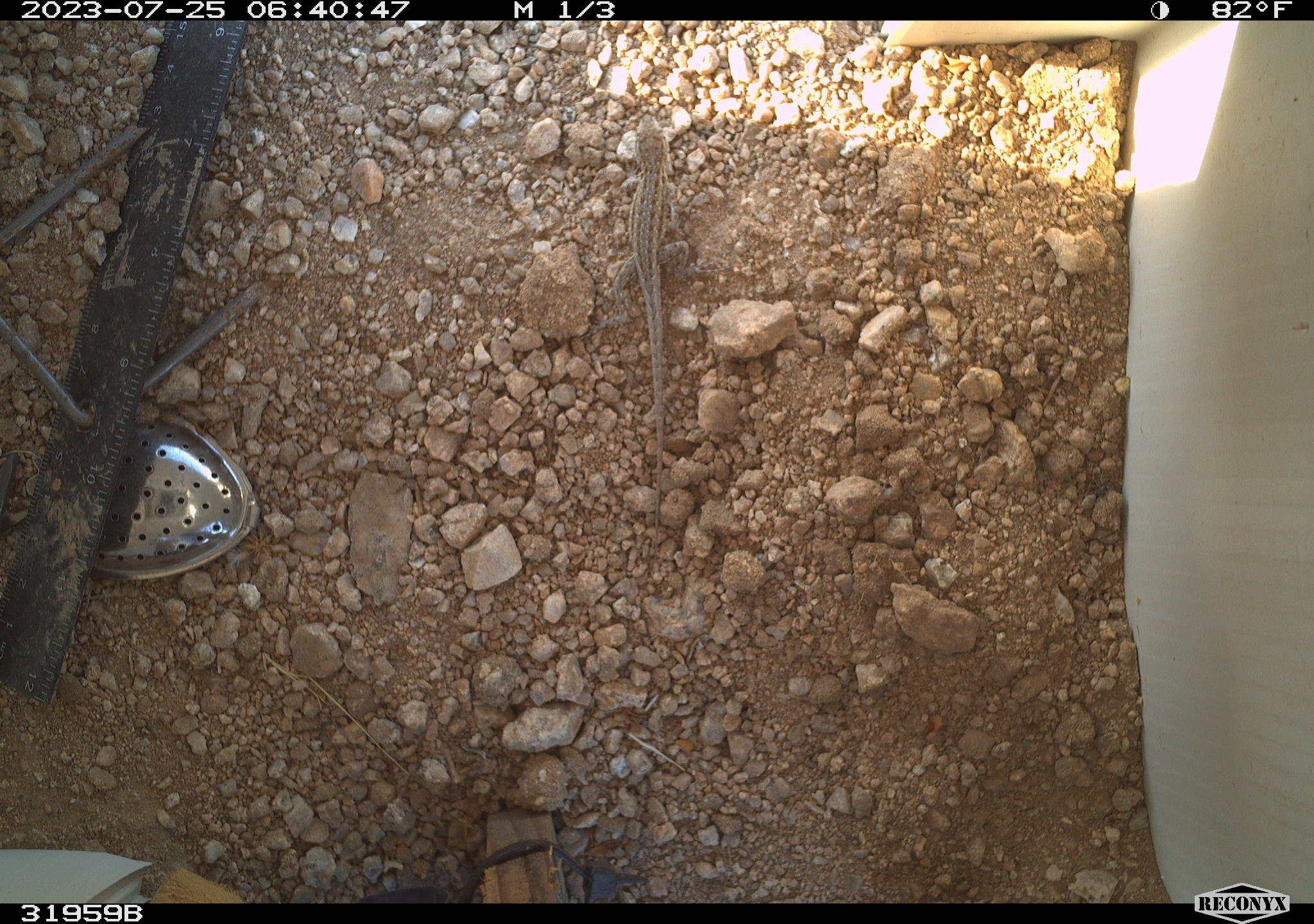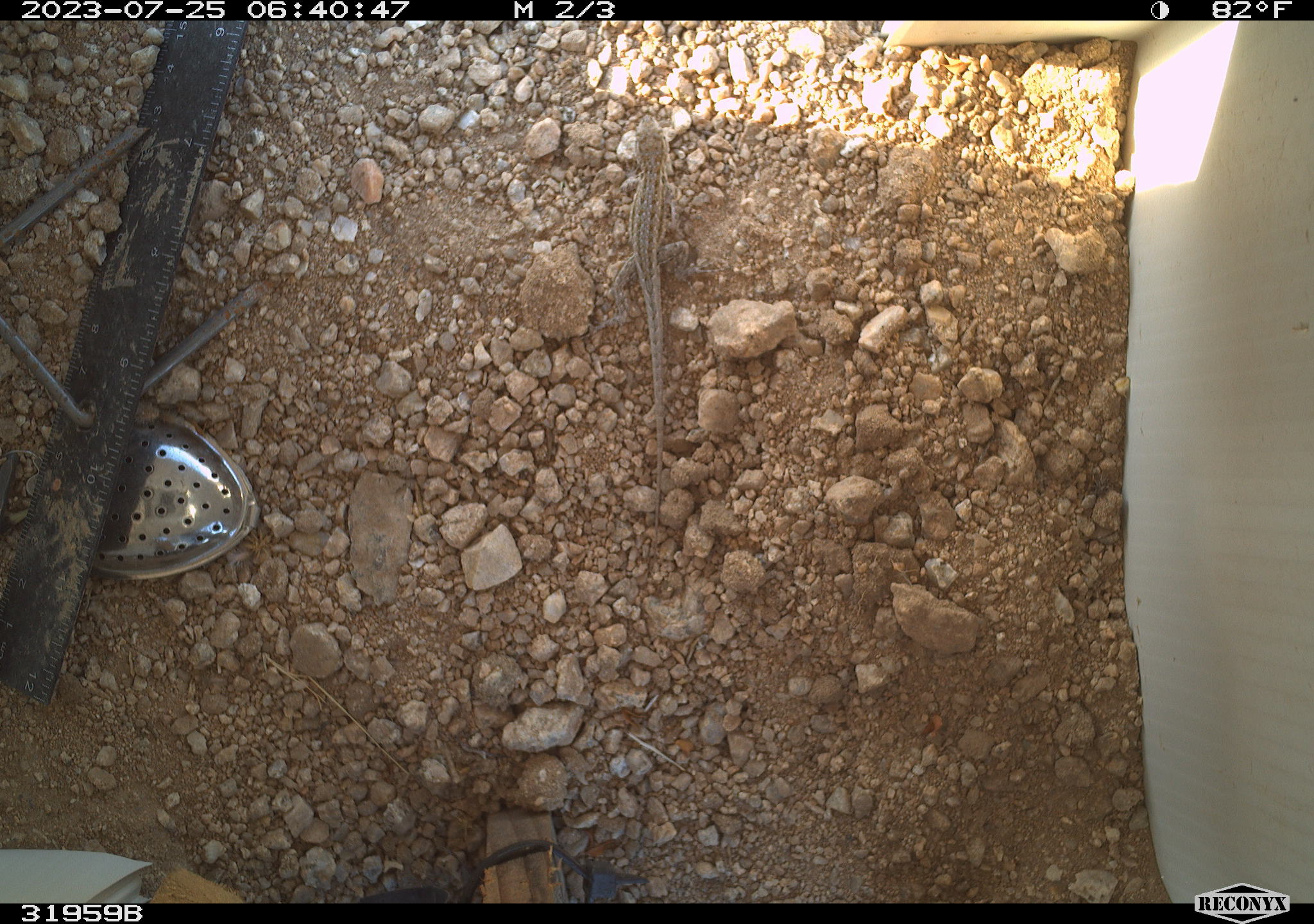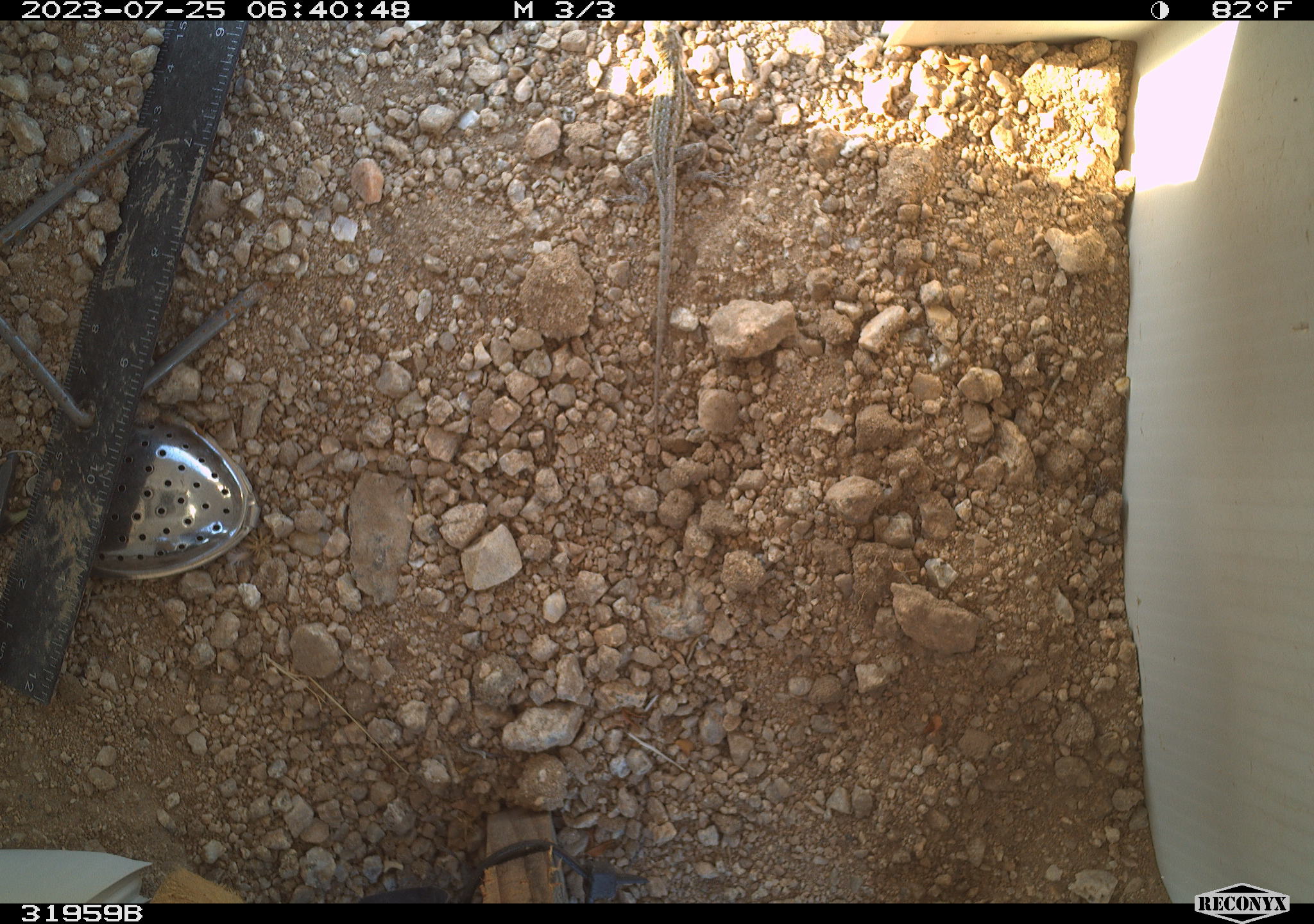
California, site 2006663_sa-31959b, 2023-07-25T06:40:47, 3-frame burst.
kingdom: Animalia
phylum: Chordata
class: Reptilia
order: Squamata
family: Phrynosomatidae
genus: Sceloporus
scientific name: Sceloporus graciosus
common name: common sagebrush lizard